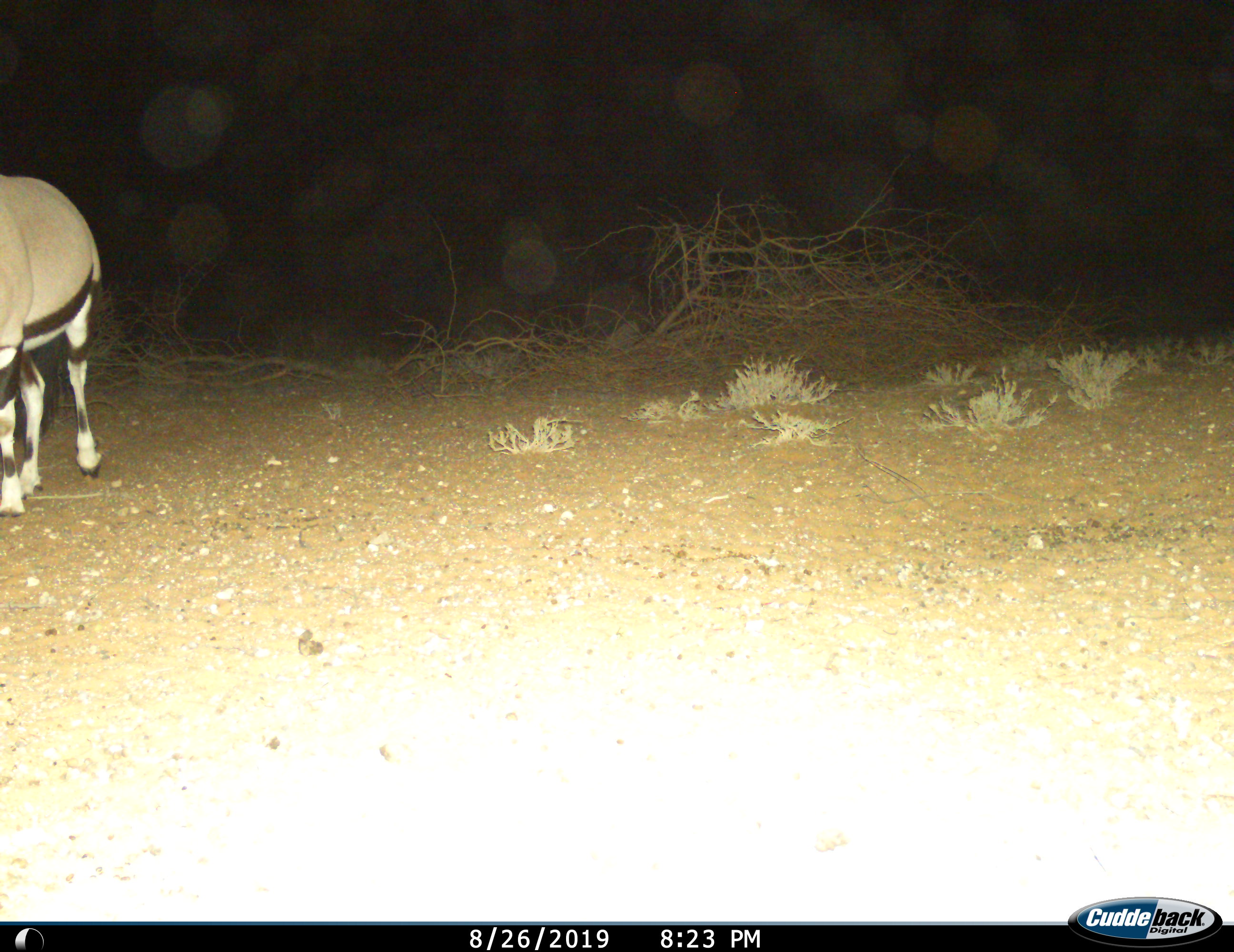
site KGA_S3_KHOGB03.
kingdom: Animalia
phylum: Chordata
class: Mammalia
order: Artiodactyla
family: Bovidae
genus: Oryx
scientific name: Oryx gazella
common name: gemsbok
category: oryx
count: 1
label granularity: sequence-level